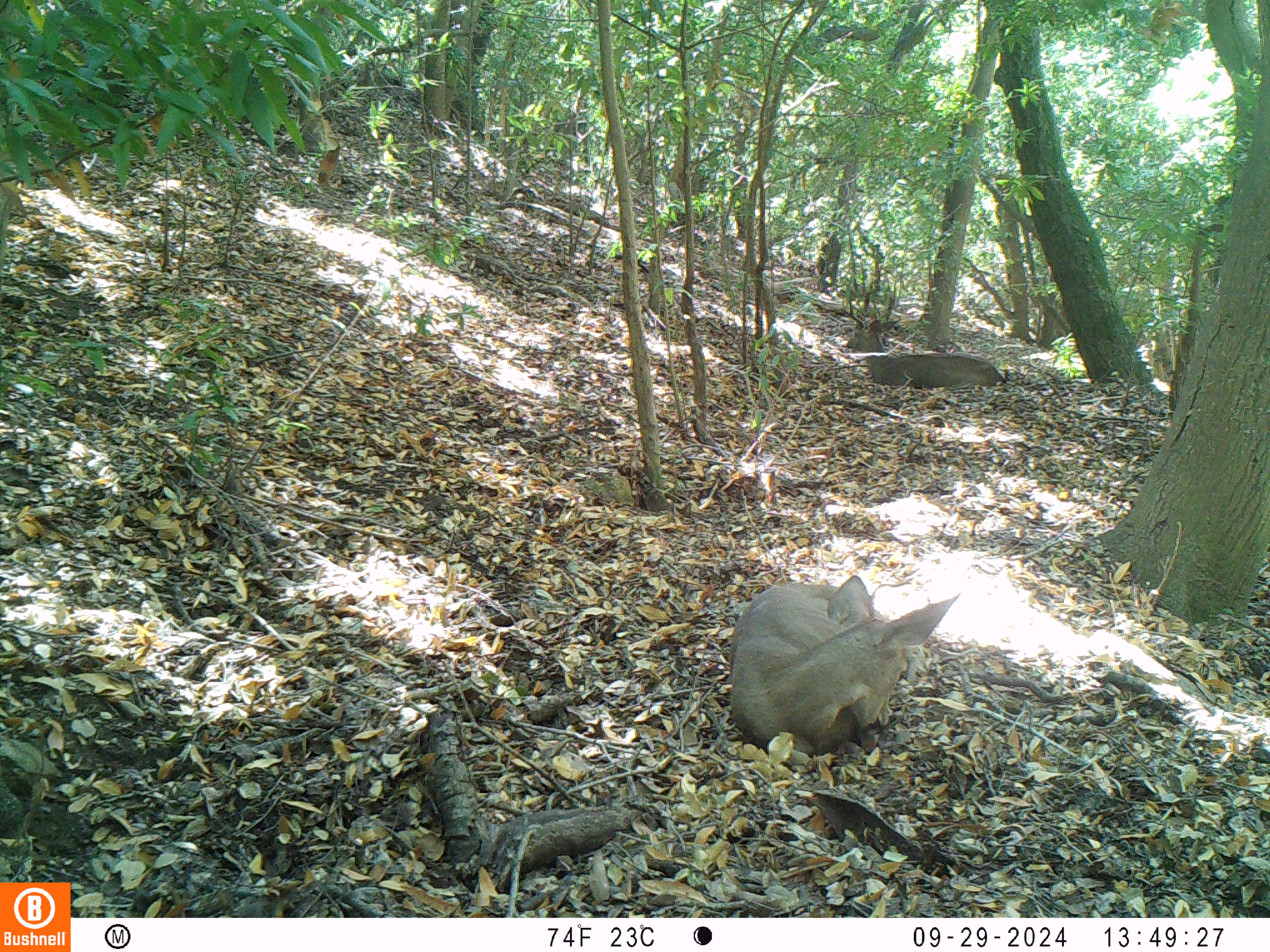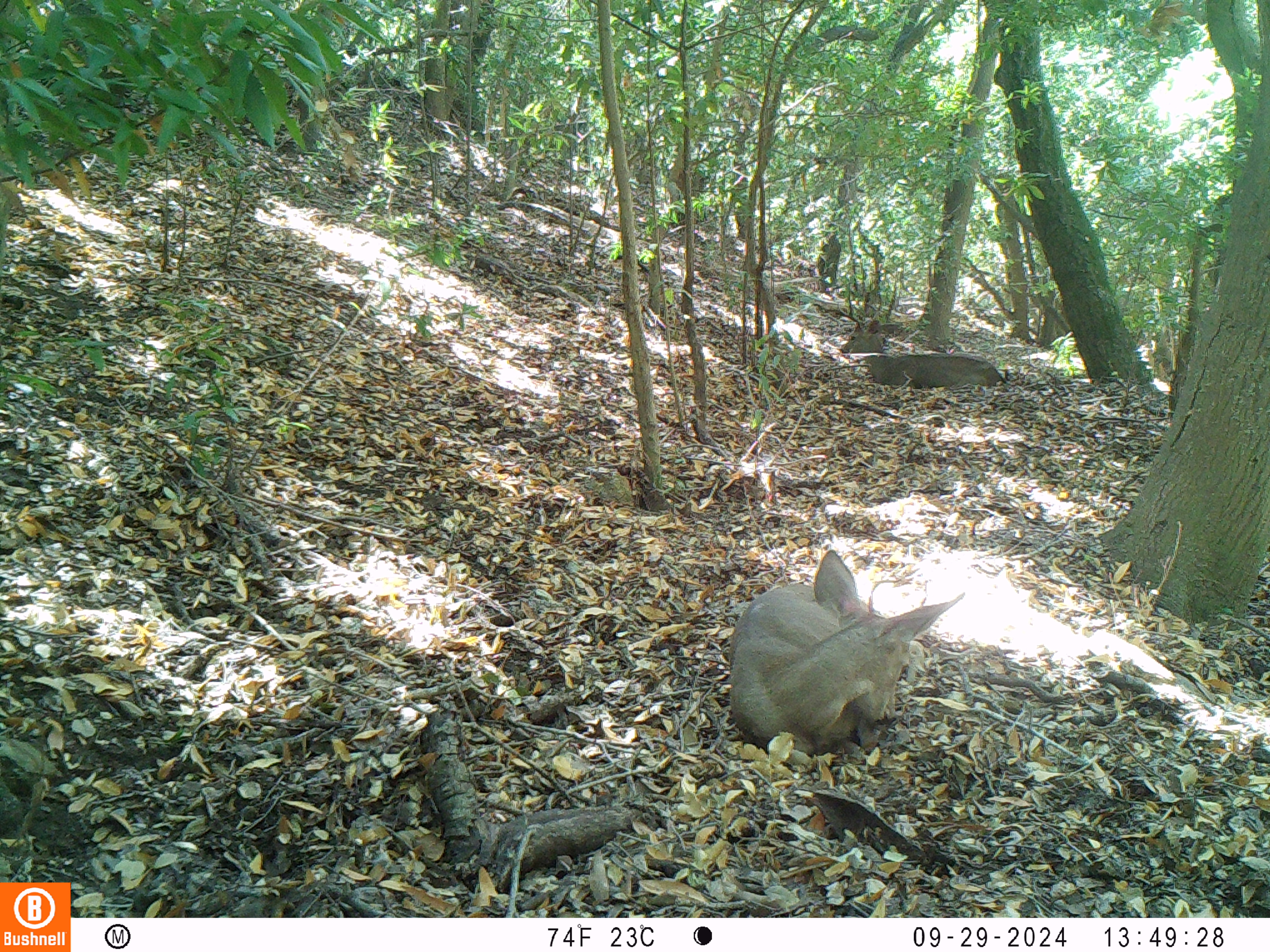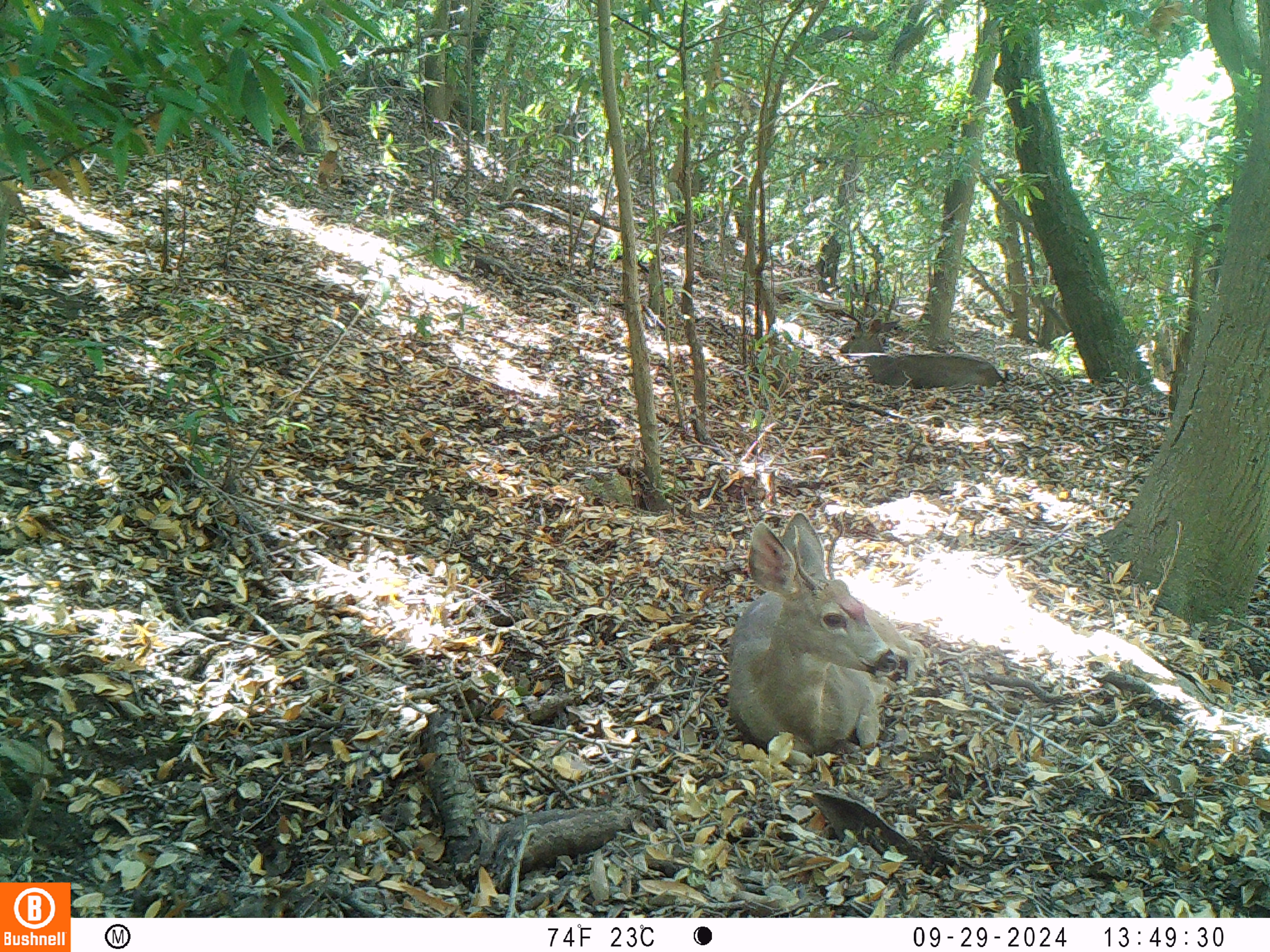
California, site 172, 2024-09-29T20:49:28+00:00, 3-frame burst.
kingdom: Animalia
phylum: Chordata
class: Mammalia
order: Artiodactyla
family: Cervidae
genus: Odocoileus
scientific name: Odocoileus hemionus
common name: mule deer